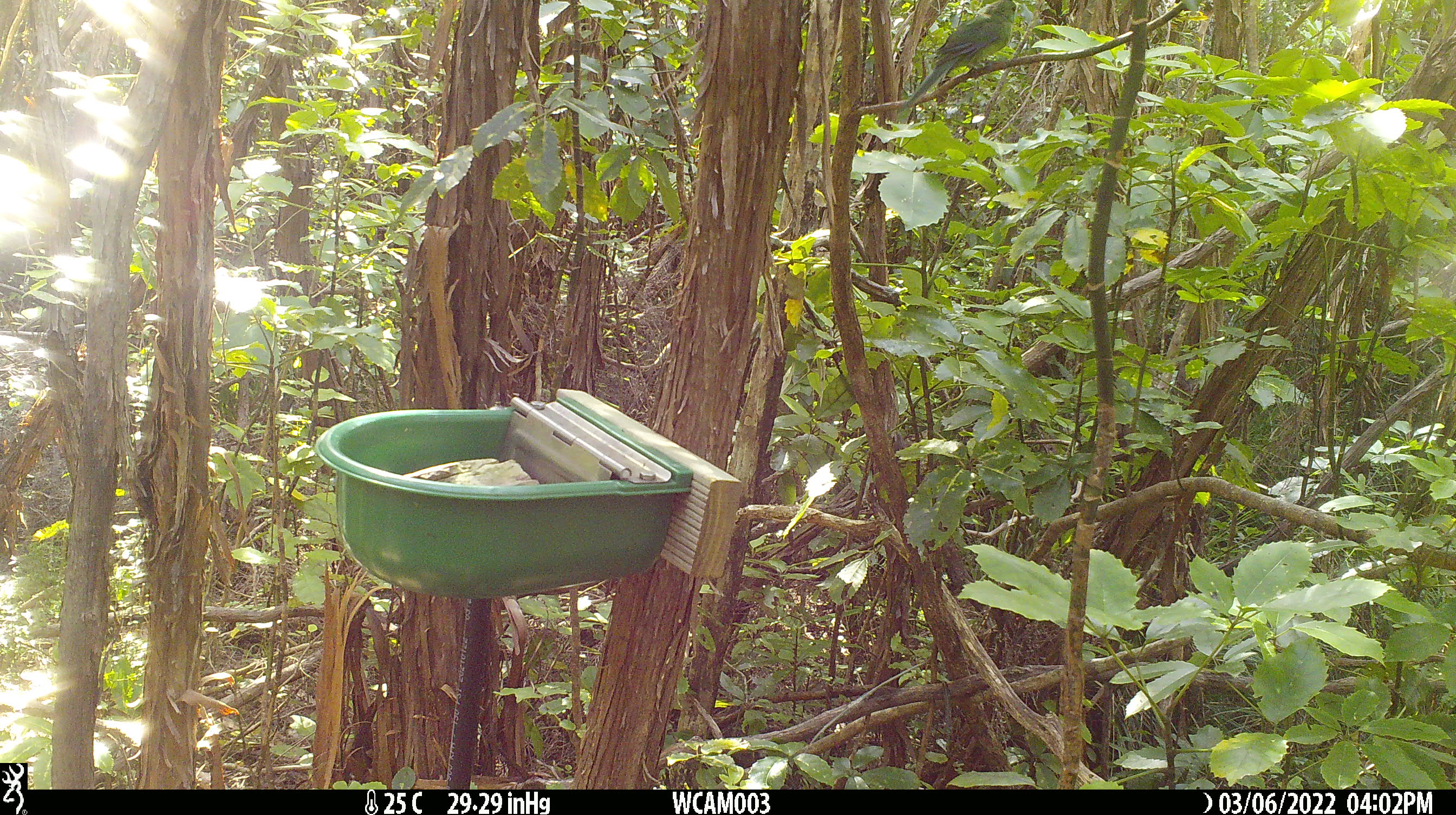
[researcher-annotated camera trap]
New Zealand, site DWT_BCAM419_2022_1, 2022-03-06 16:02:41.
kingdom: Animalia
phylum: Chordata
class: Aves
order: Psittaciformes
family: Psittaculidae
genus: Cyanoramphus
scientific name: Cyanoramphus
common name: parakeet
Parakeet (Cyanoramphus).